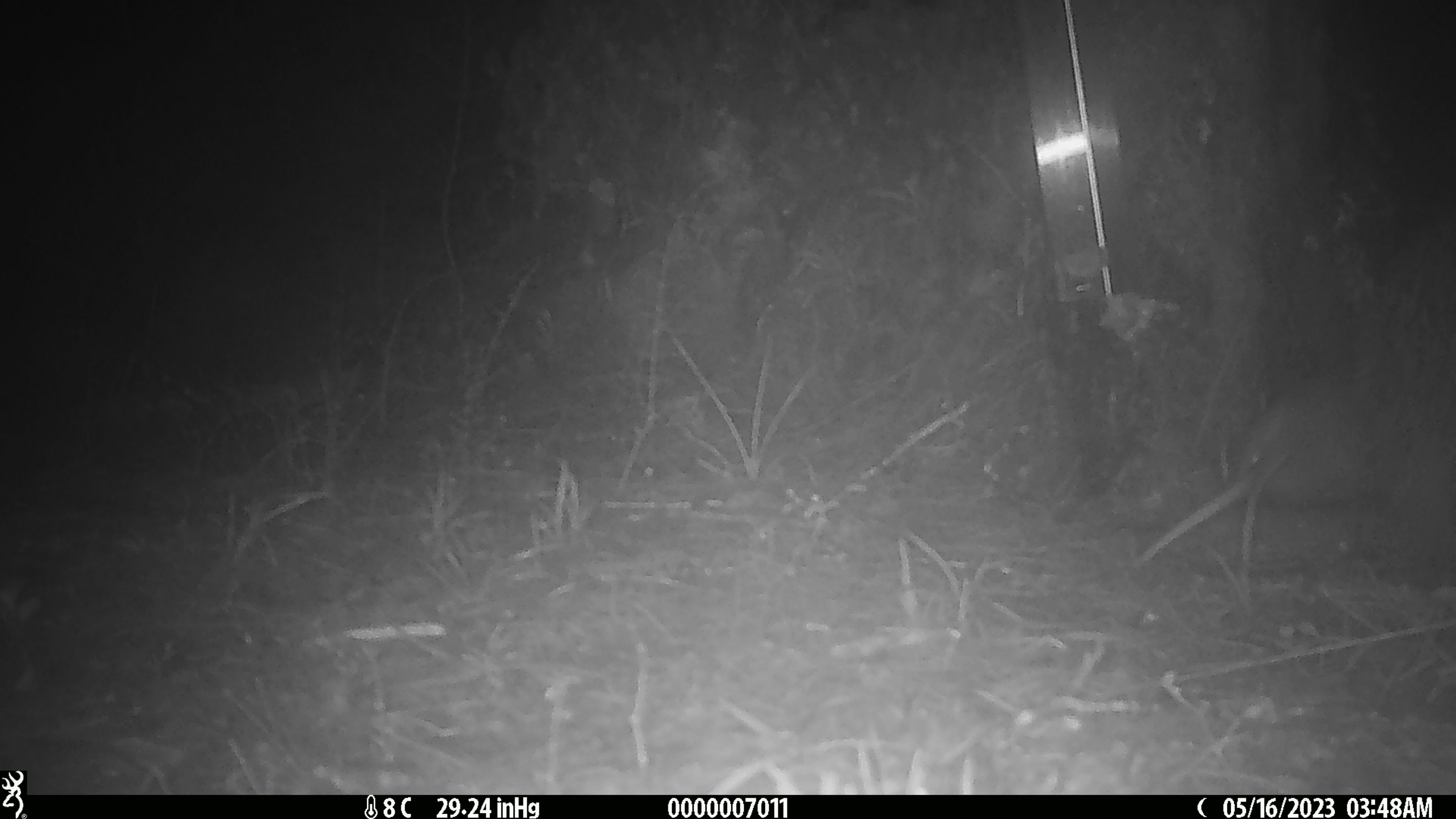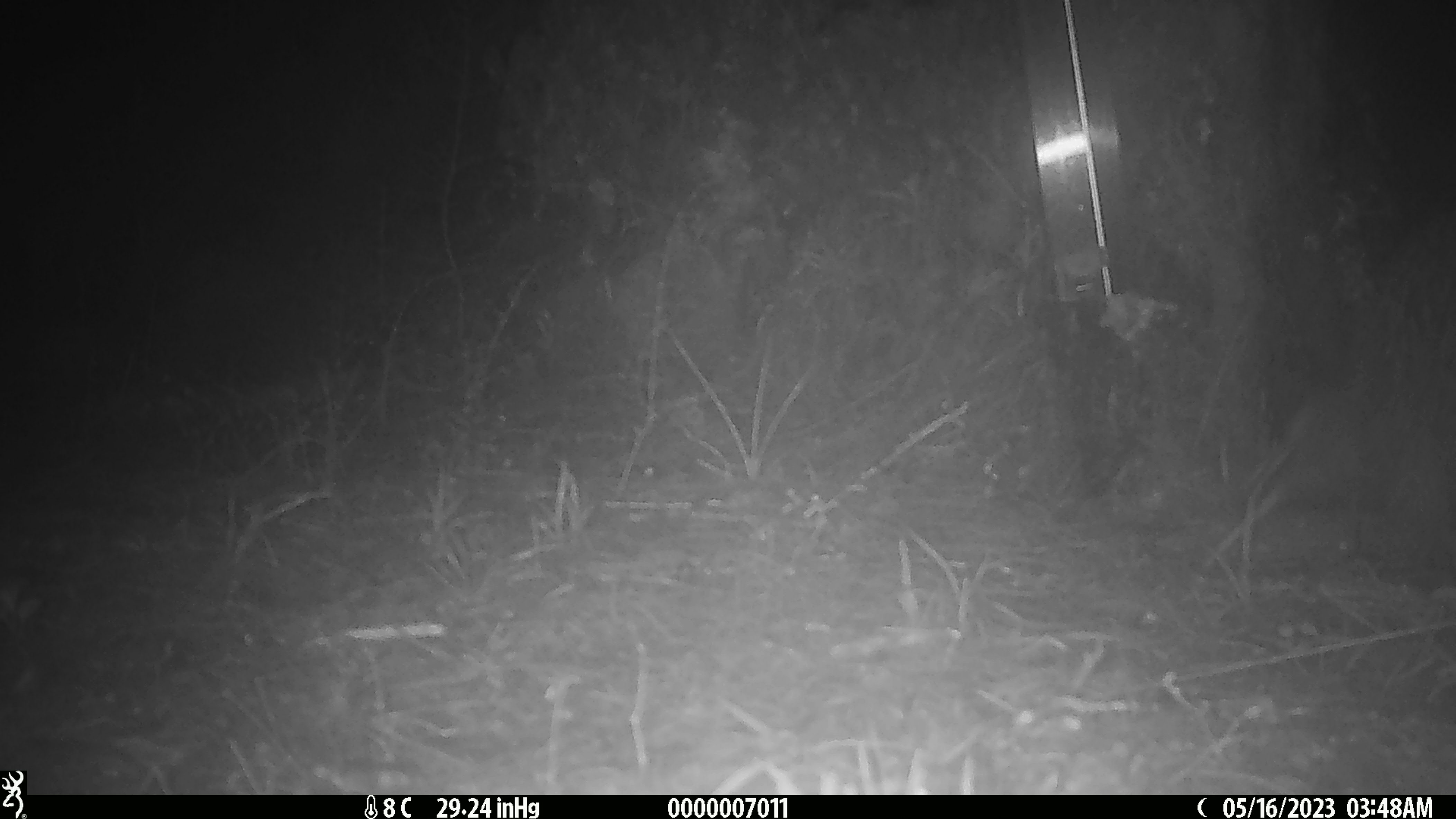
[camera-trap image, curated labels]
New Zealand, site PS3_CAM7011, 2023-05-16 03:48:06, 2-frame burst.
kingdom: Animalia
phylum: Chordata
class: Aves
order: Apterygiformes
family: Apterygidae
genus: Apteryx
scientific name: Apteryx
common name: kiwi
Kiwi (Apteryx).